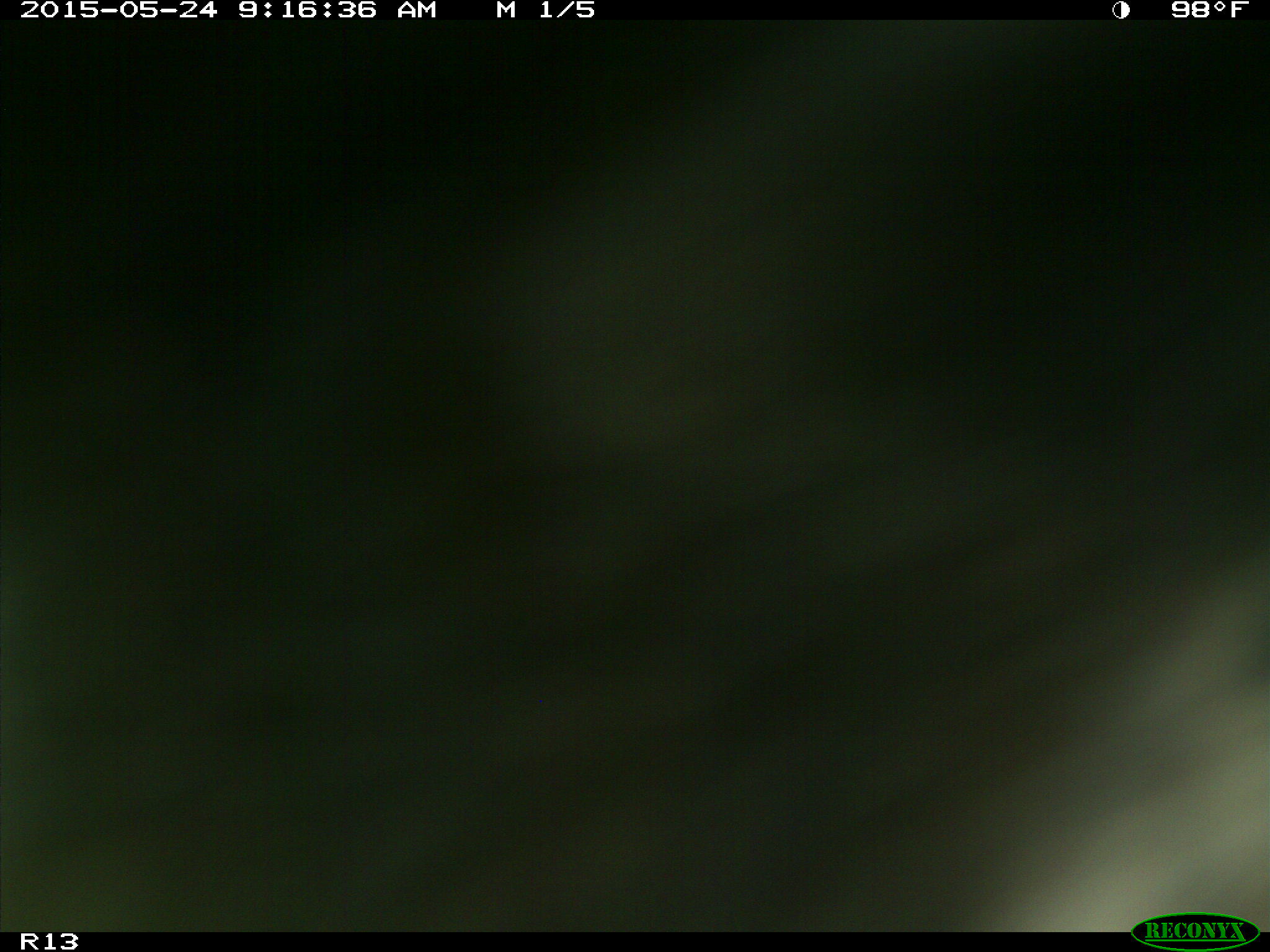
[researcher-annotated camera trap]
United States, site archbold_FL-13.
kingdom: Animalia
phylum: Chordata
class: Mammalia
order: Artiodactyla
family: Bovidae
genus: Bos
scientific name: Bos taurus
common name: domestic cow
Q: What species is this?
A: Bos taurus (domestic cow).